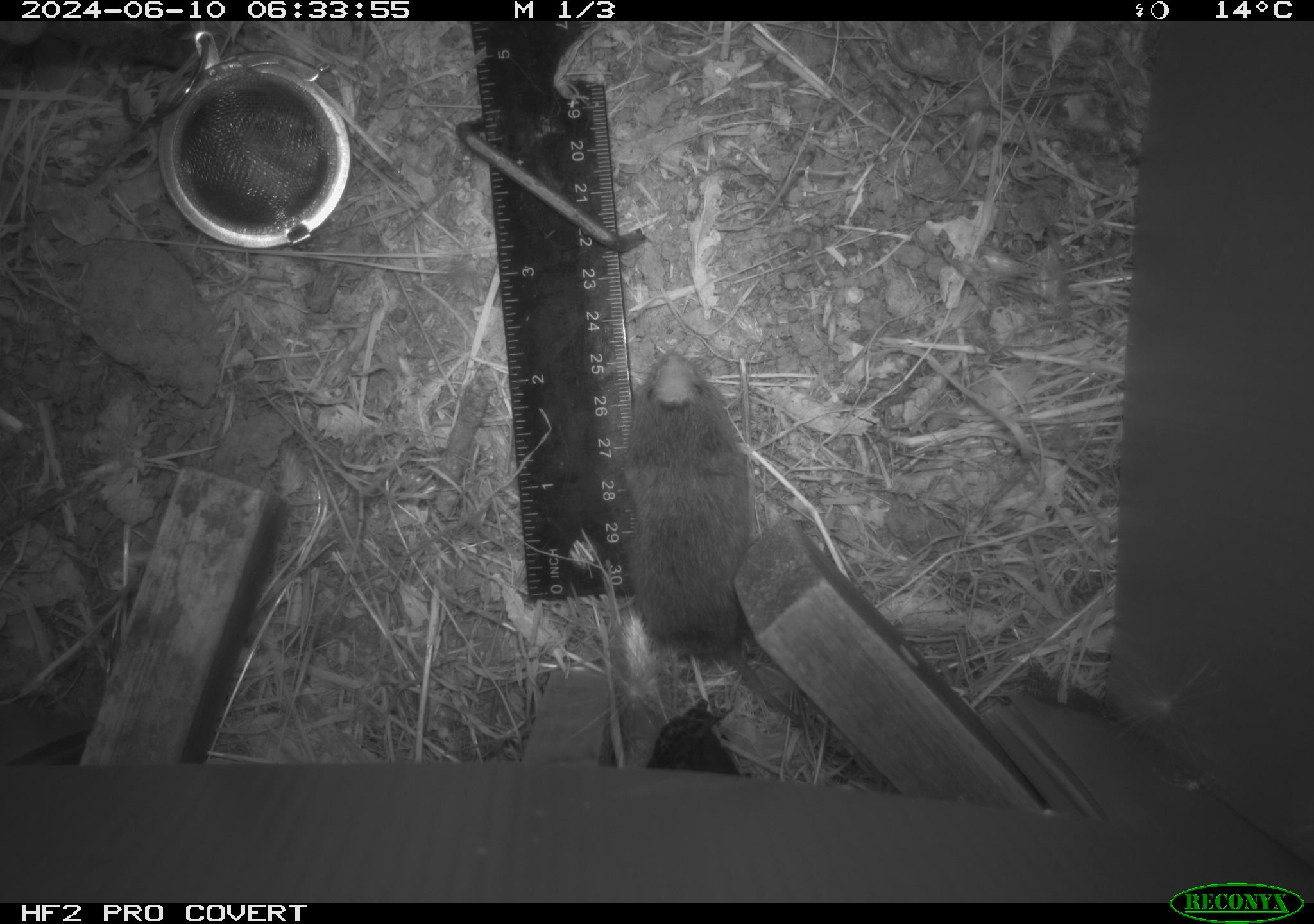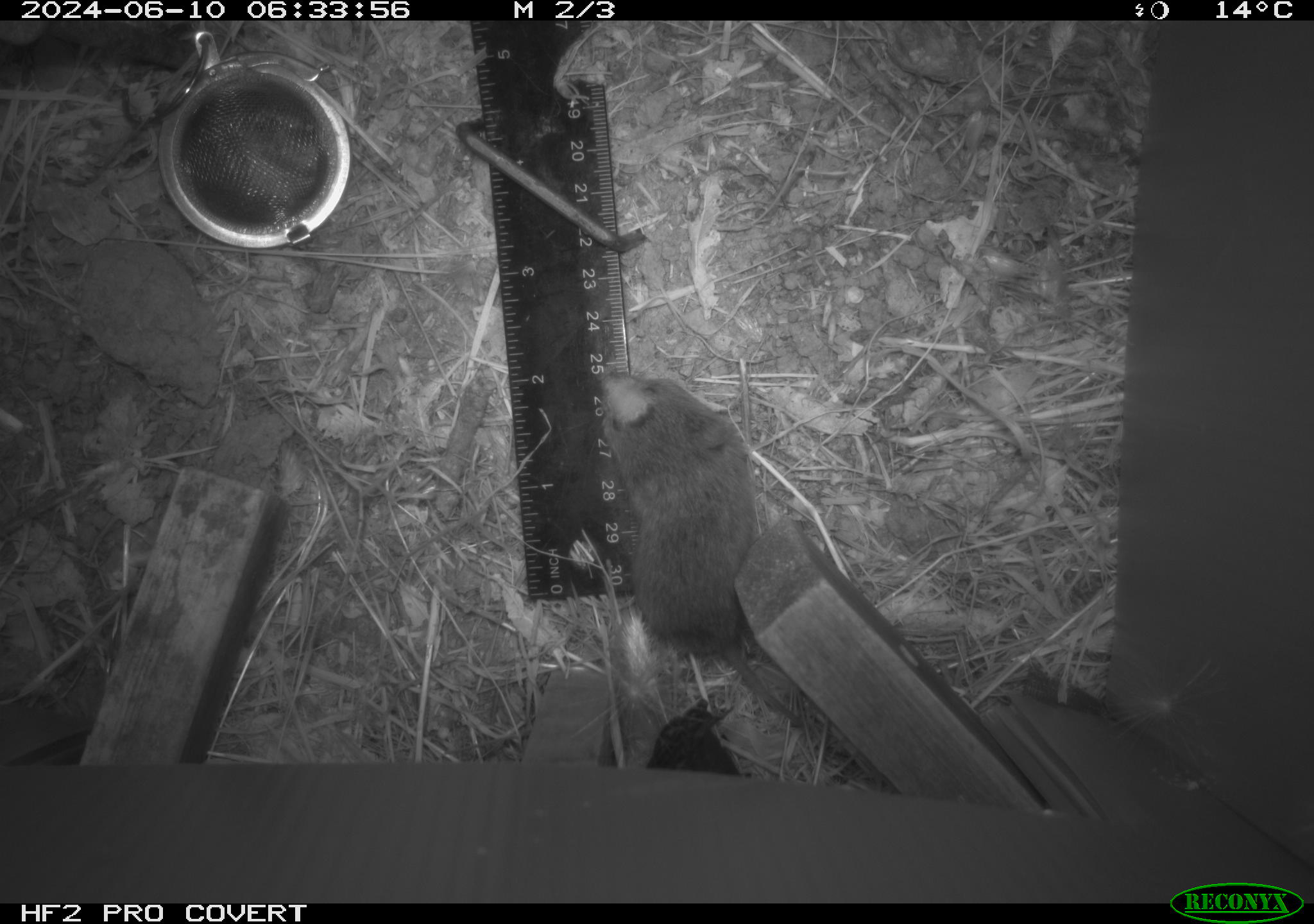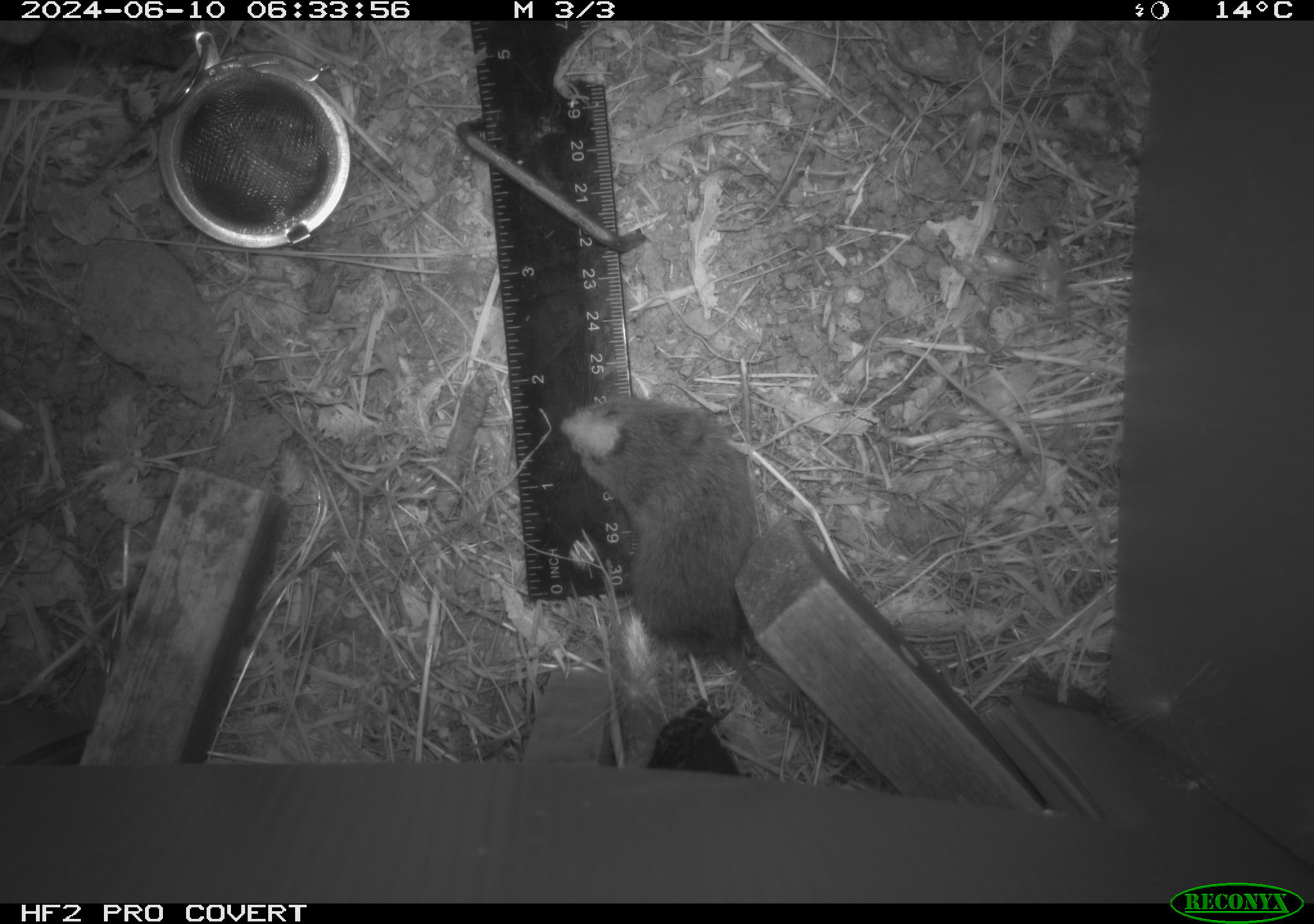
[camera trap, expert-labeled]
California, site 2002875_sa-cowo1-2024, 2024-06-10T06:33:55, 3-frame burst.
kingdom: Animalia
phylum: Chordata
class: Mammalia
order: Rodentia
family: Cricetidae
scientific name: Arvicolinae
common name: voles, lemmings, and muskrats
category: arvicolinae subfamily